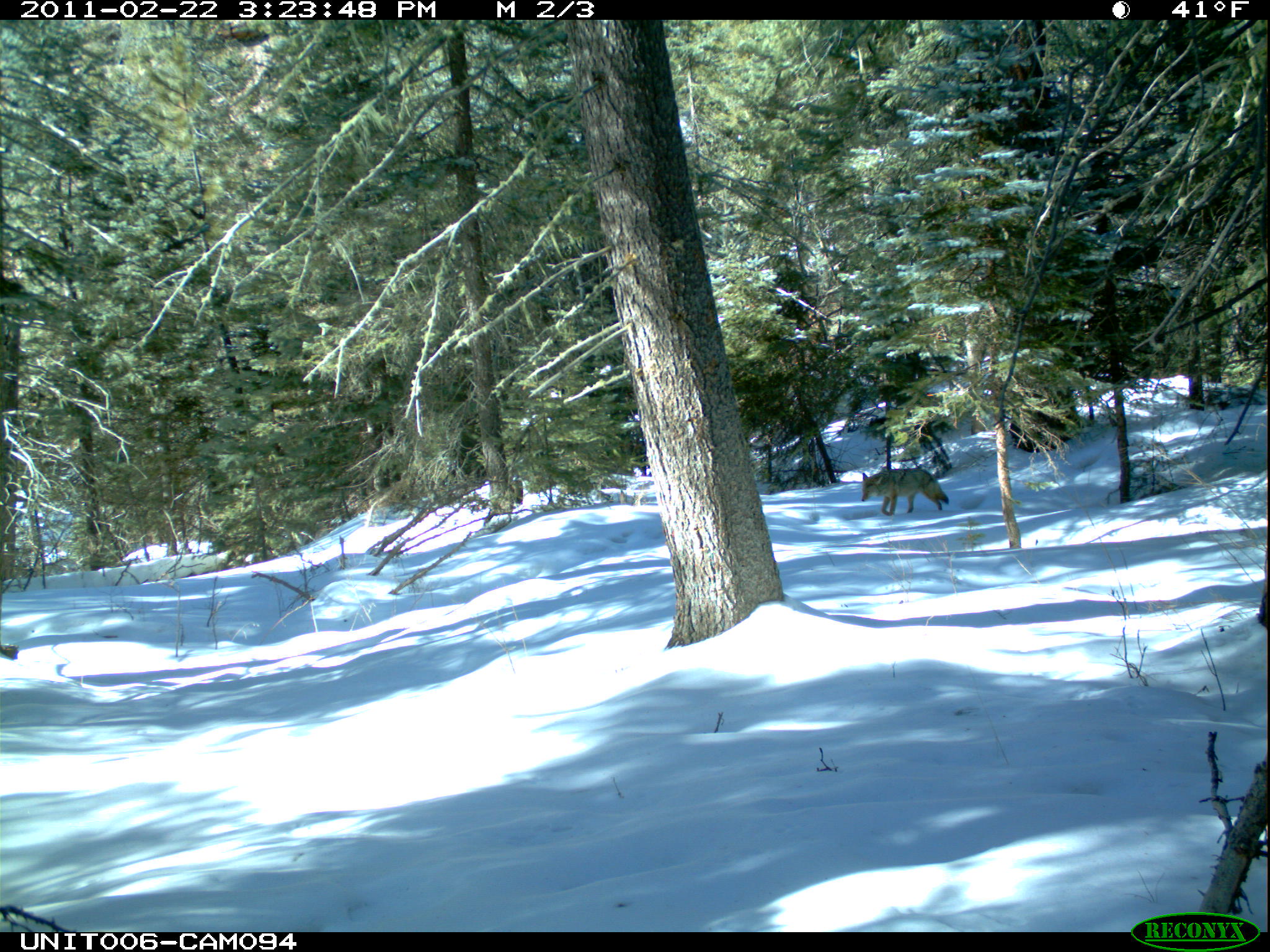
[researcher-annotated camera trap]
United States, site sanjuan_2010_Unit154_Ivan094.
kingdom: Animalia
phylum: Chordata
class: Mammalia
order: Carnivora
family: Canidae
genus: Canis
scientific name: Canis latrans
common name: coyote